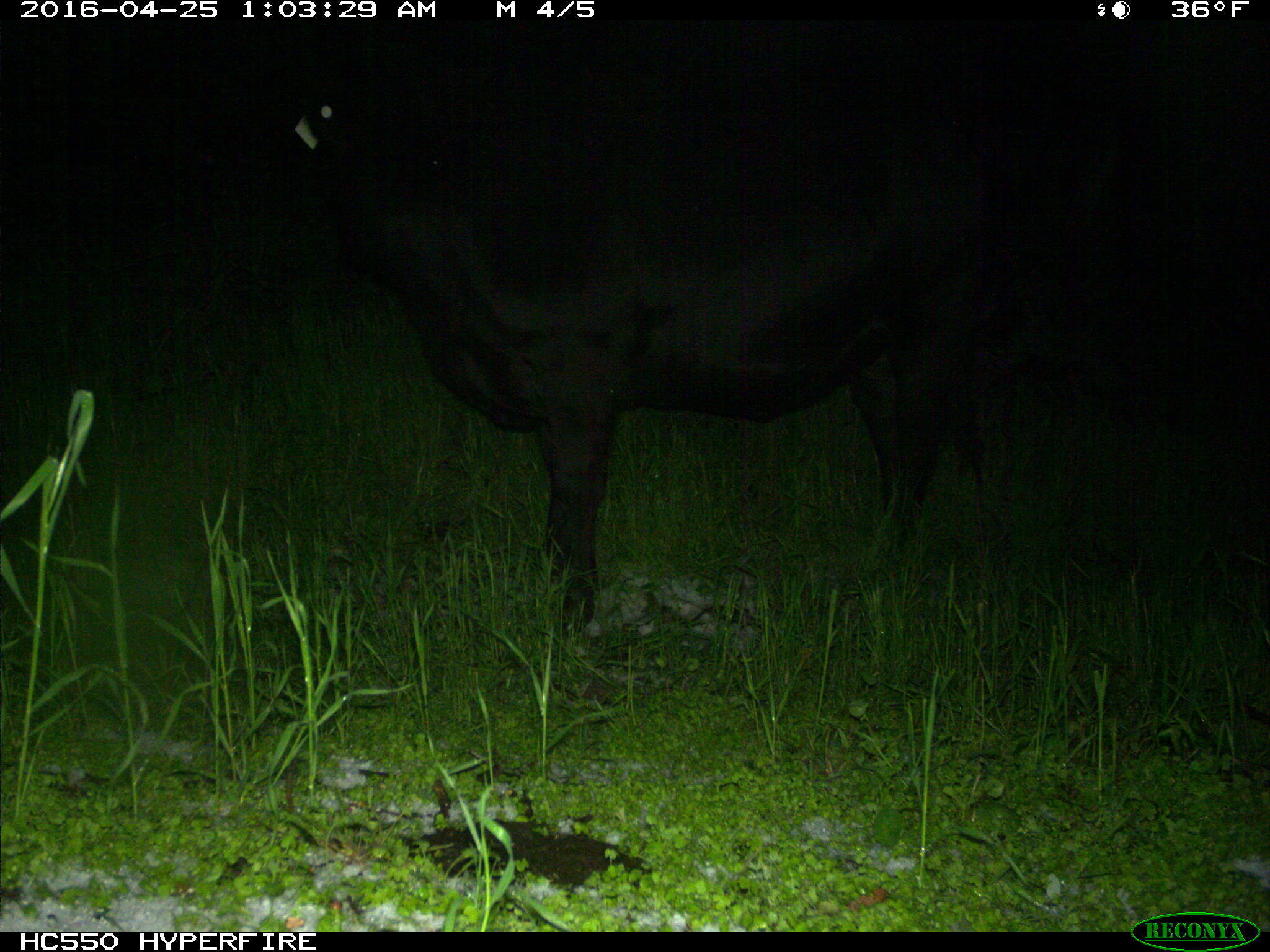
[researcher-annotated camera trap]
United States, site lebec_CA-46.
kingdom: Animalia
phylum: Chordata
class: Mammalia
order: Artiodactyla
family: Bovidae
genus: Bos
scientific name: Bos taurus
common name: domestic cow